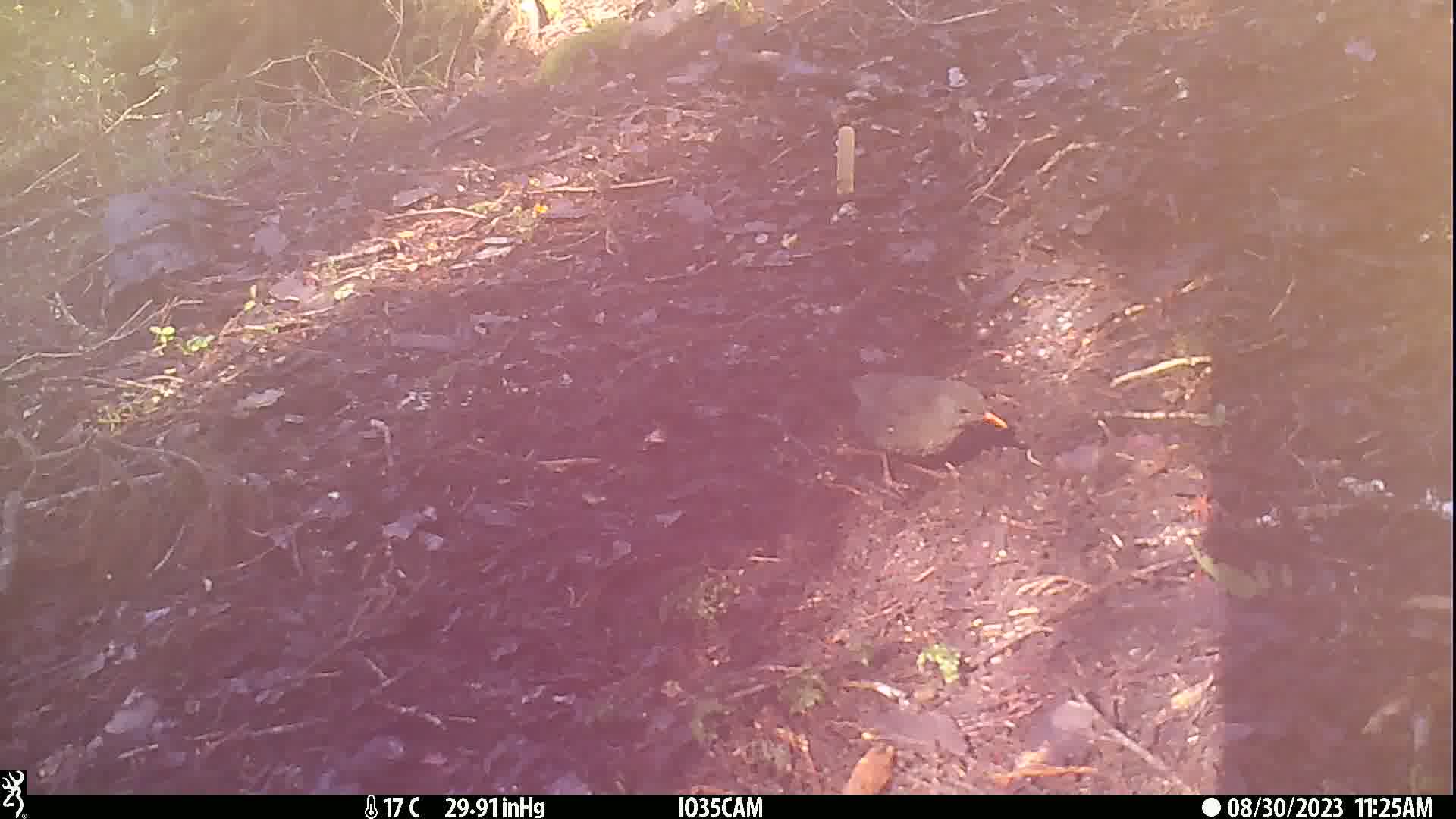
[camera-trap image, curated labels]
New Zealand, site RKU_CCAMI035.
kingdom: Animalia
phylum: Chordata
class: Aves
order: Passeriformes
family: Turdidae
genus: Turdus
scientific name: Turdus merula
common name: eurasian blackbird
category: blackbird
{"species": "blackbird (eurasian blackbird) (Turdus merula)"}